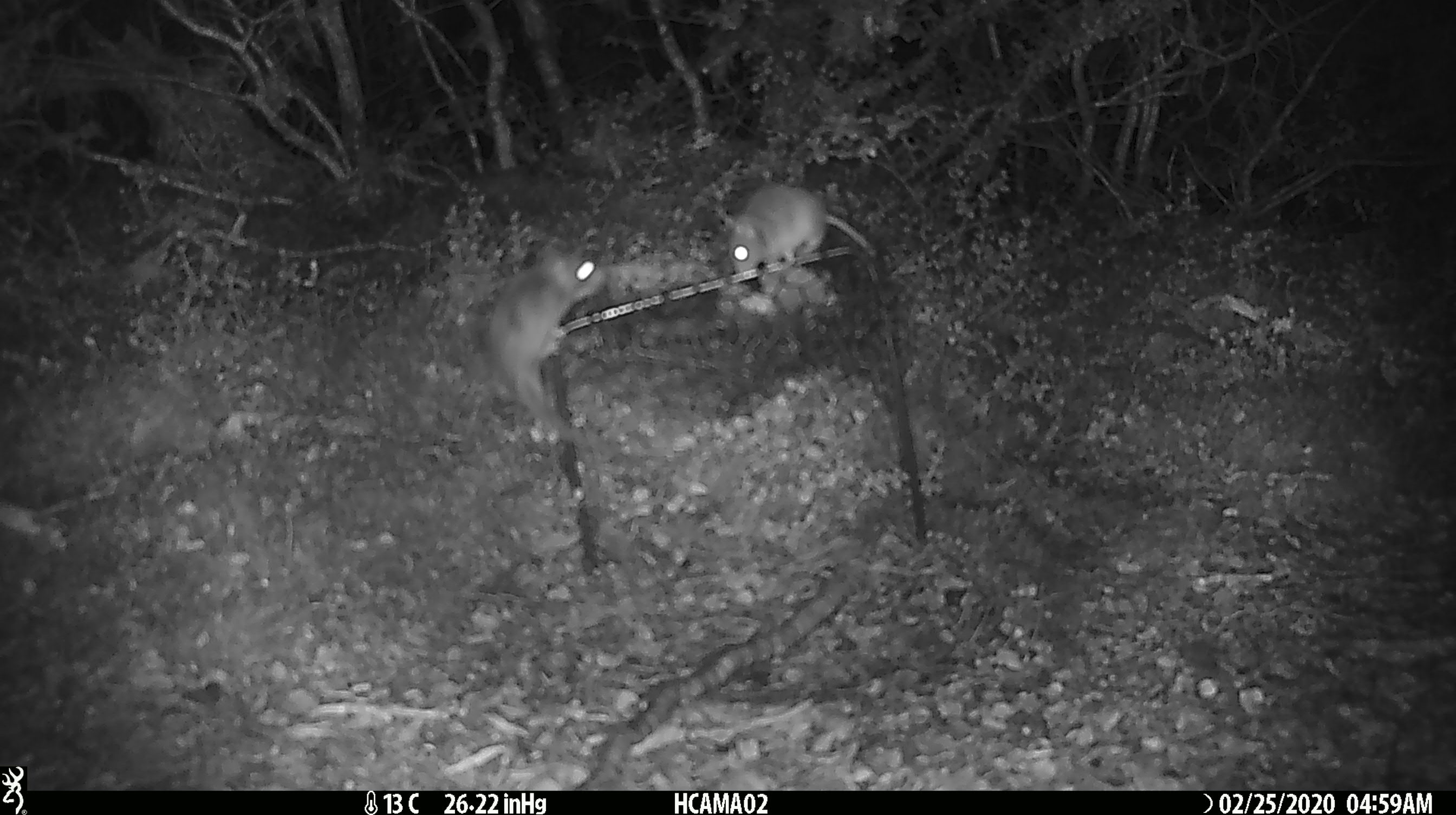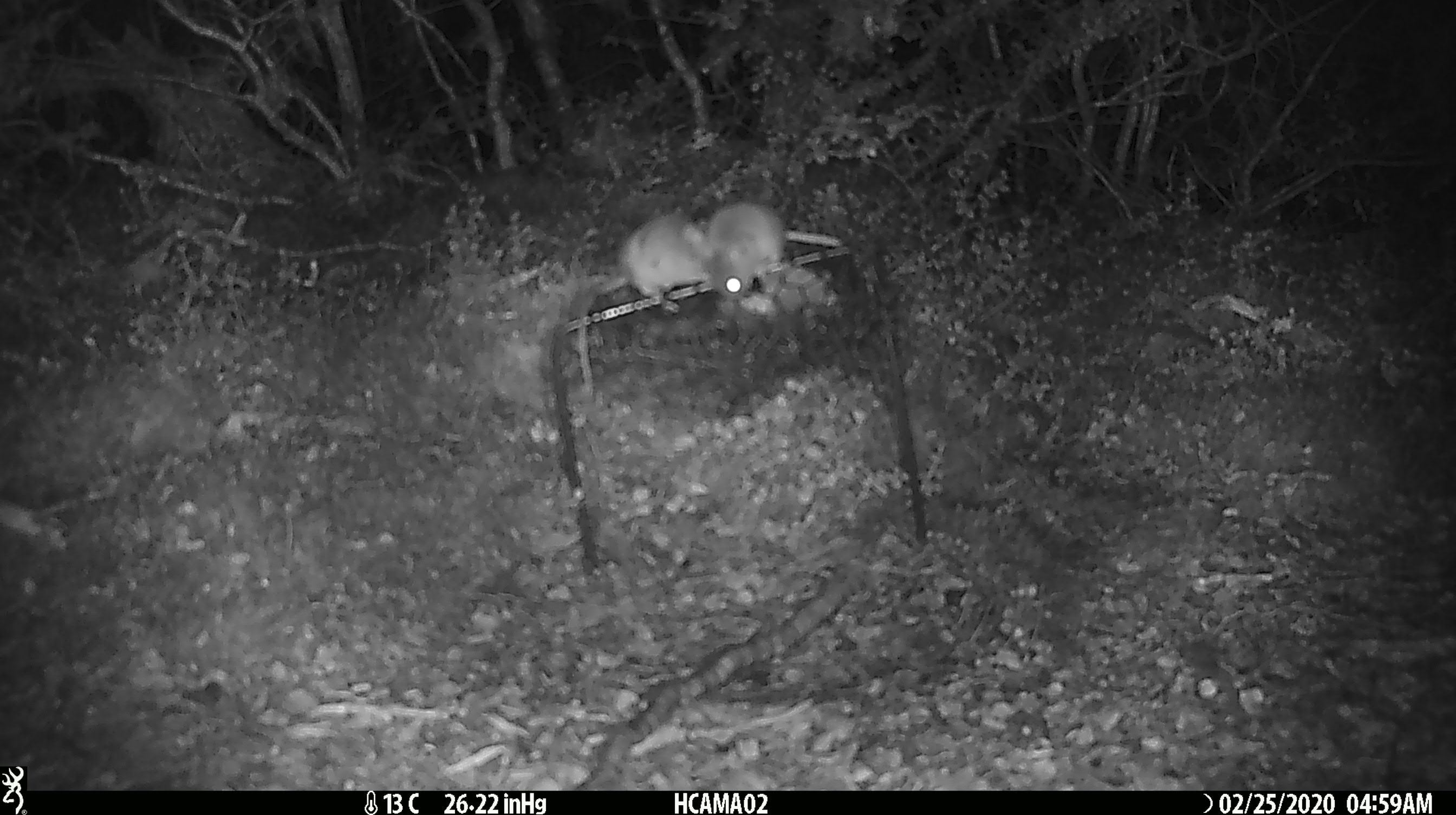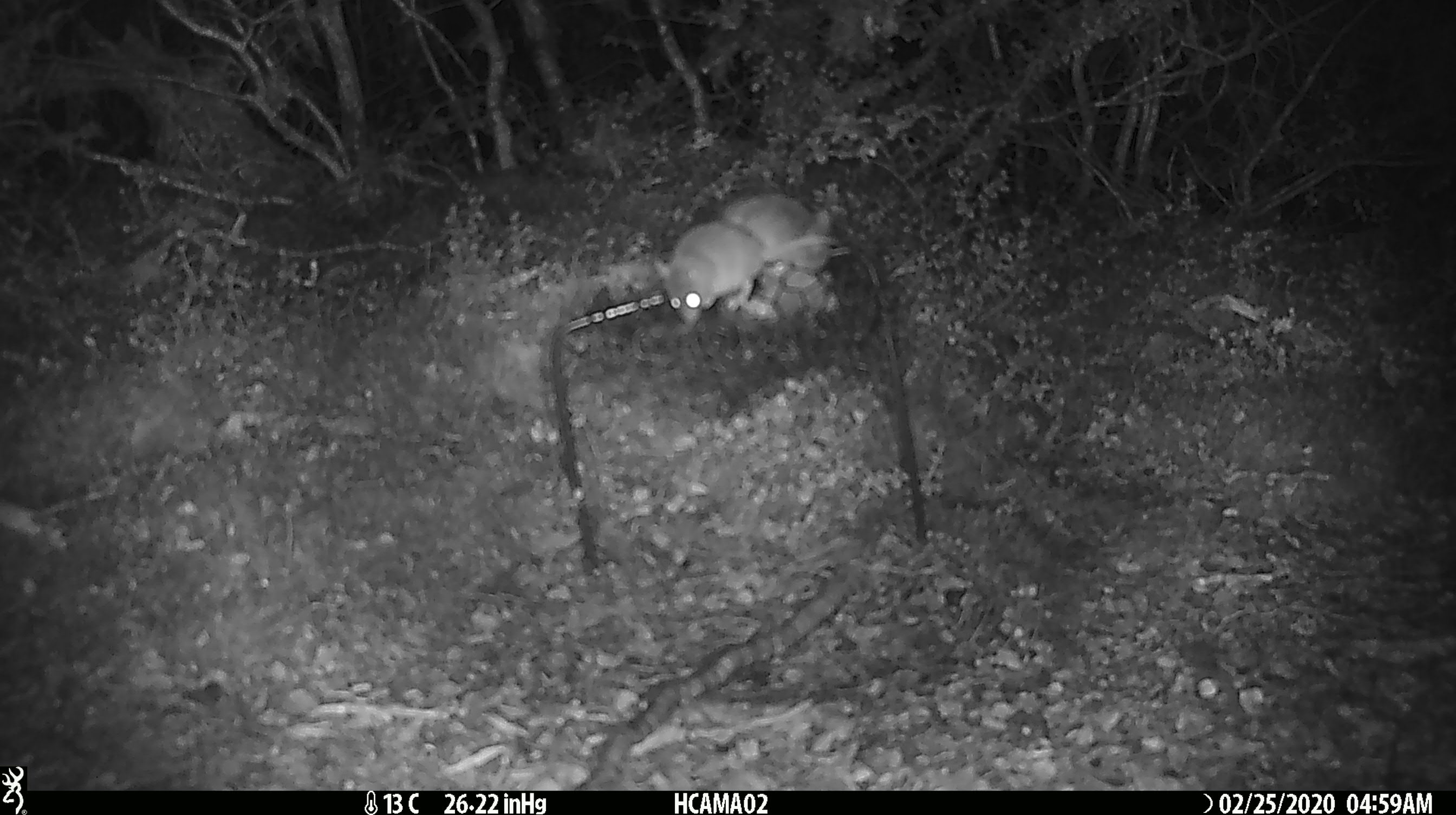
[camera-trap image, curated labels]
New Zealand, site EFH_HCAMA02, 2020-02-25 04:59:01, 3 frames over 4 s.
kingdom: Animalia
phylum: Chordata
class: Mammalia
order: Rodentia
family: Muridae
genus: Mus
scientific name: Mus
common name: mouse